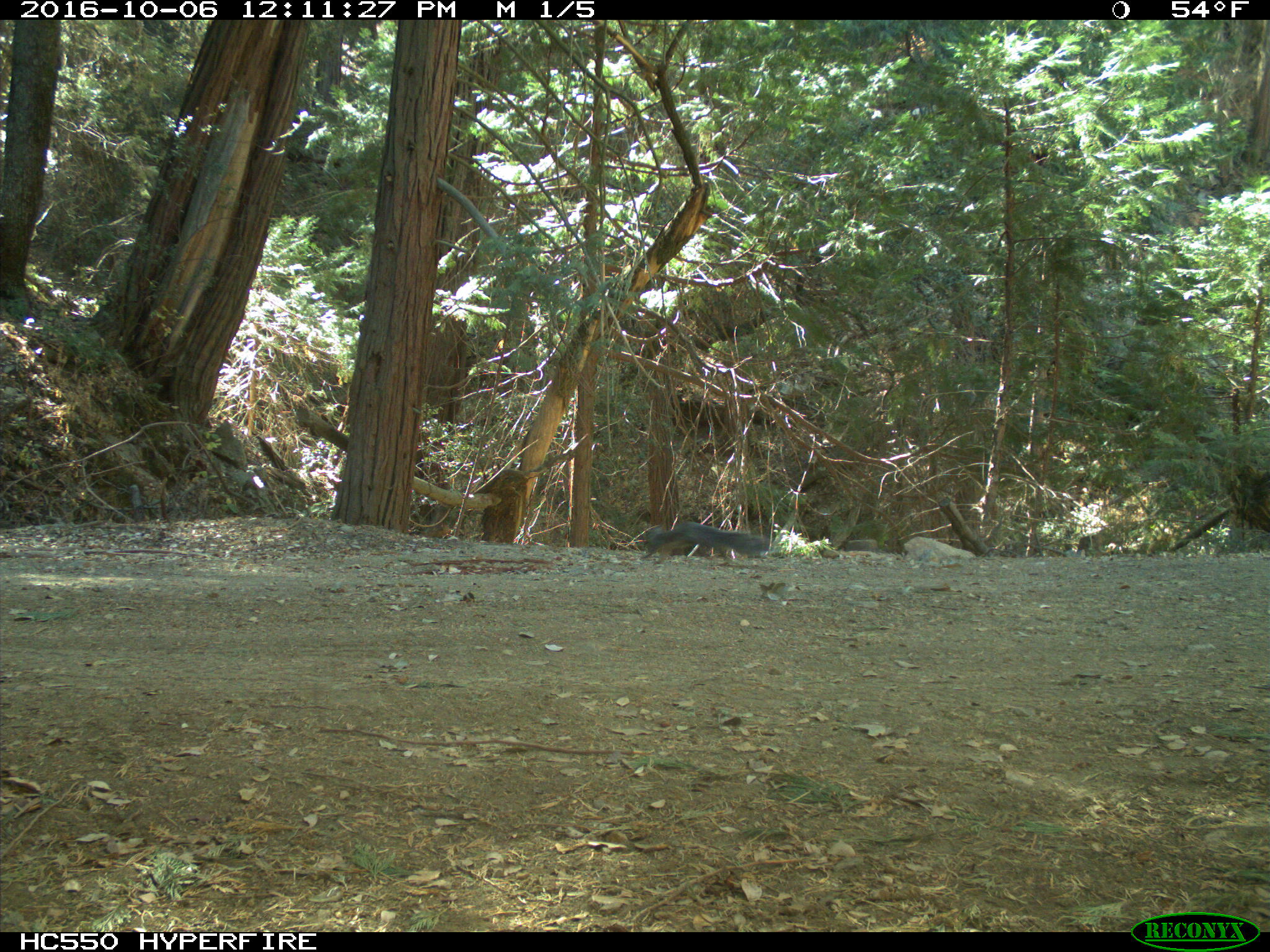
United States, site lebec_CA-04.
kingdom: Animalia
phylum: Chordata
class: Mammalia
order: Rodentia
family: Sciuridae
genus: Sciurus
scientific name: Sciurus carolinensis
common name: eastern gray squirrel